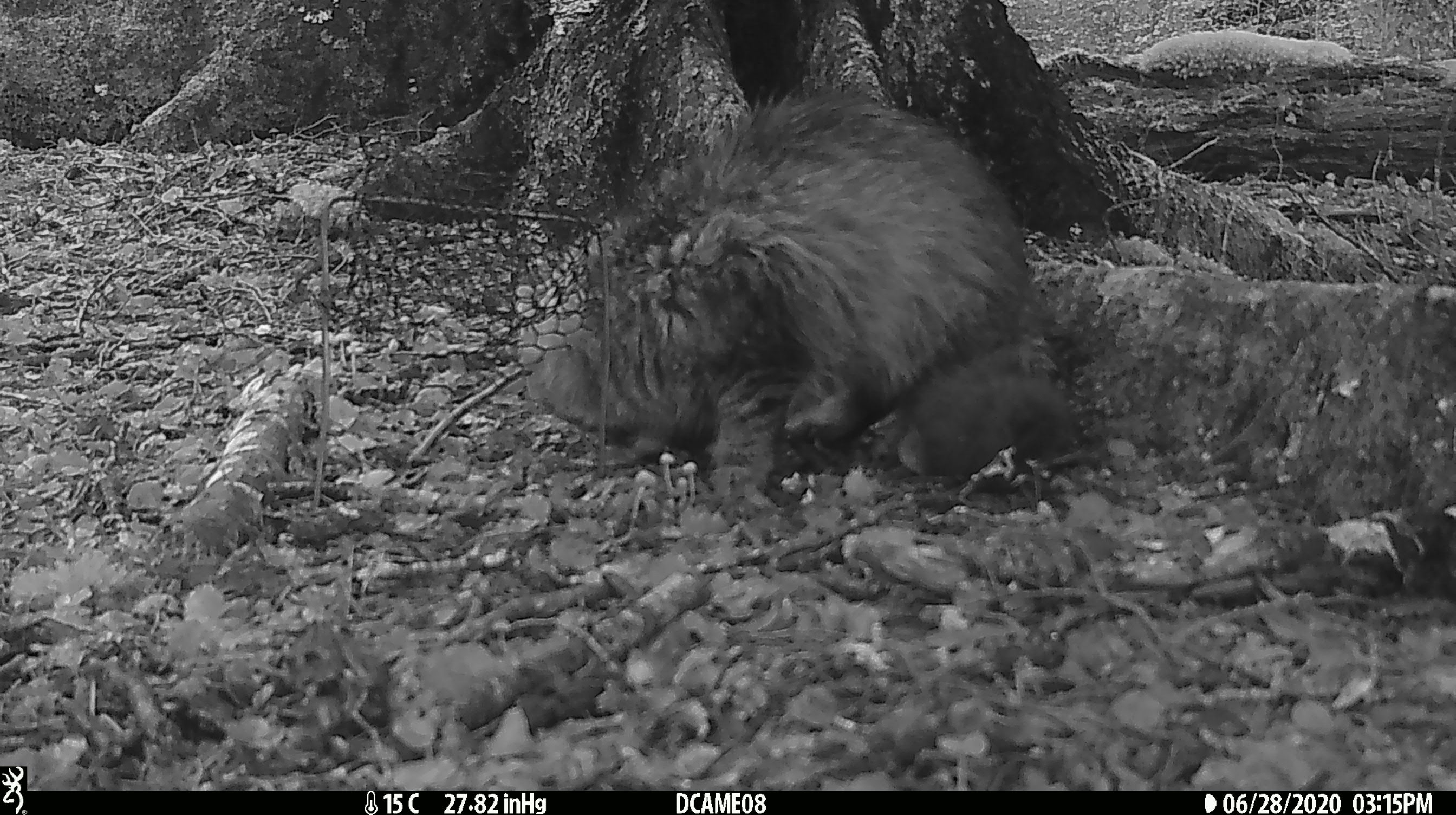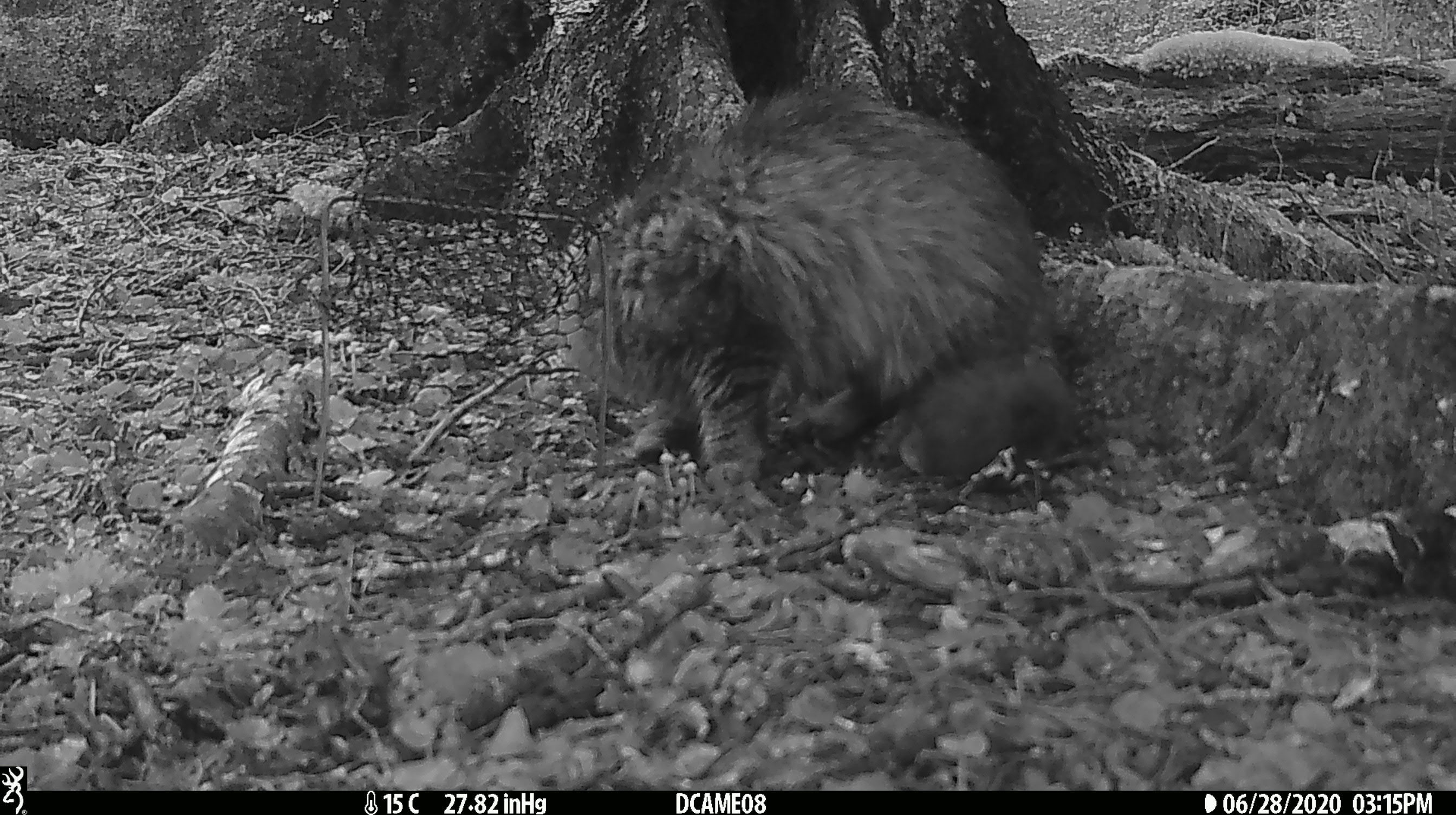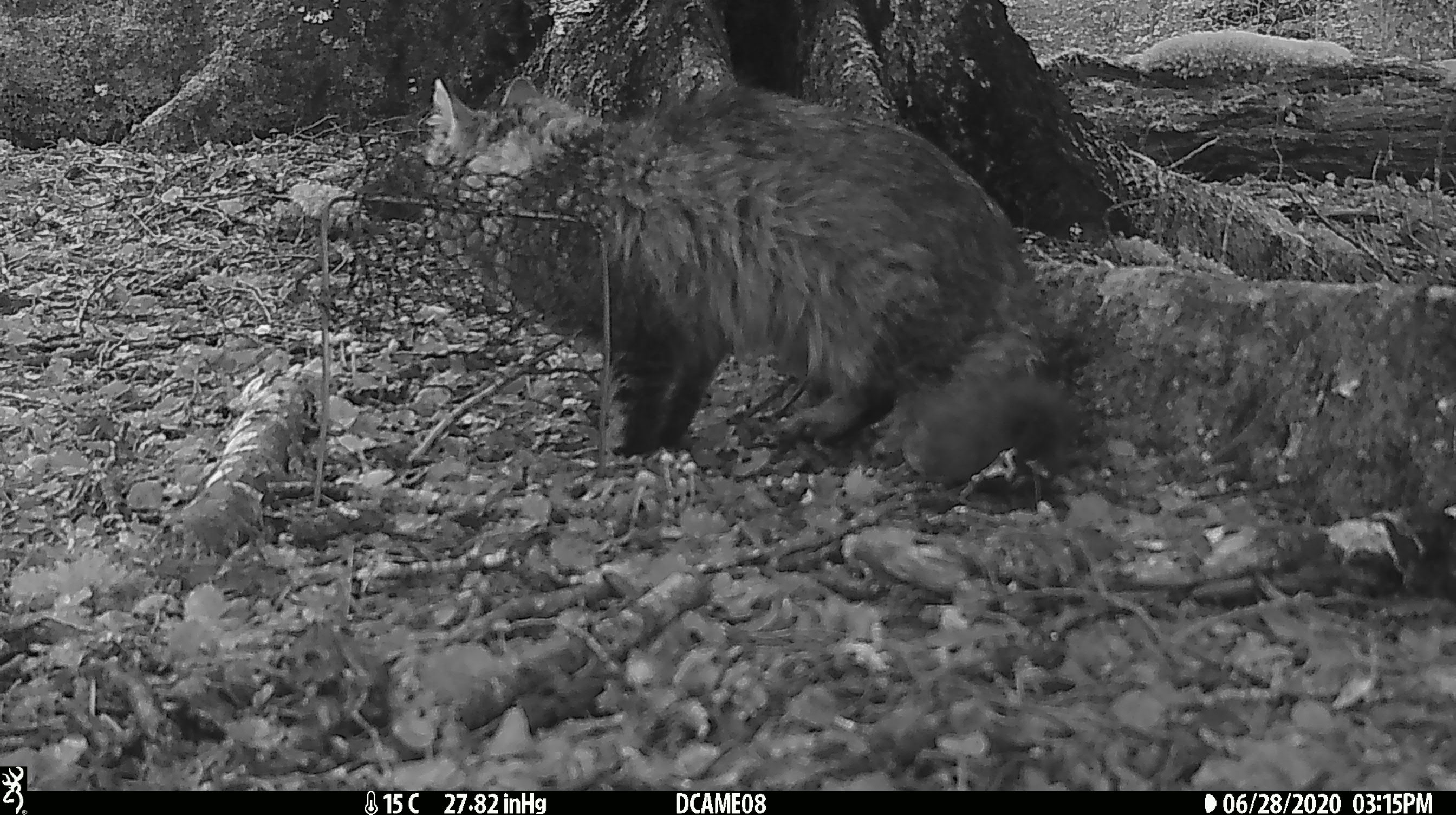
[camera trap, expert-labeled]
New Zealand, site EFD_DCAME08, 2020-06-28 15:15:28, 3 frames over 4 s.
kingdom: Animalia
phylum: Chordata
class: Mammalia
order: Carnivora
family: Felidae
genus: Felis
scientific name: Felis catus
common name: domestic cat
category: cat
Cat (domestic cat) (Felis catus).